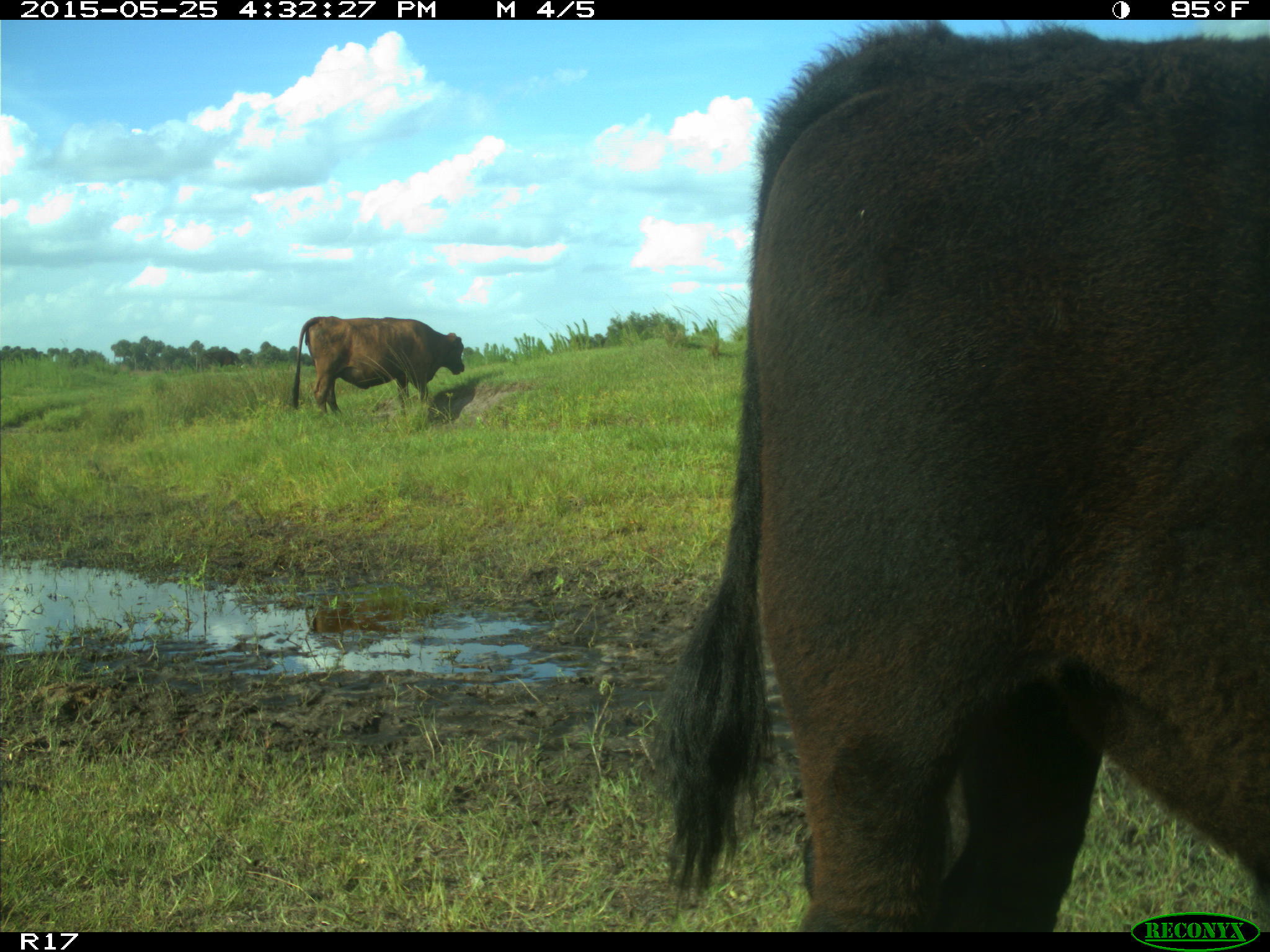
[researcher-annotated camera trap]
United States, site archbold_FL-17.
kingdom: Animalia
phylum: Chordata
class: Mammalia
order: Artiodactyla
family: Bovidae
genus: Bos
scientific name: Bos taurus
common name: domestic cow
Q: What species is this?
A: Bos taurus (domestic cow).